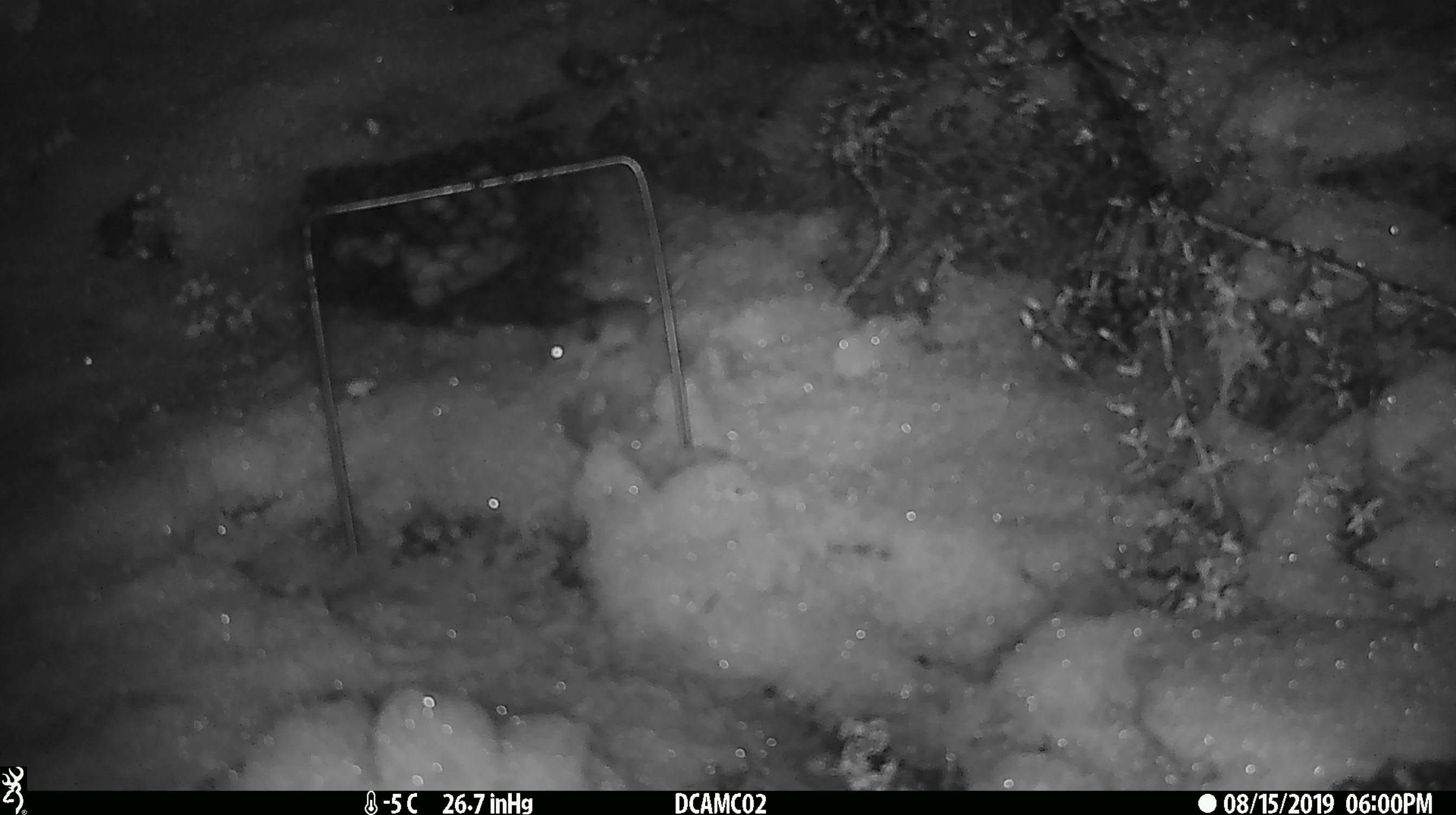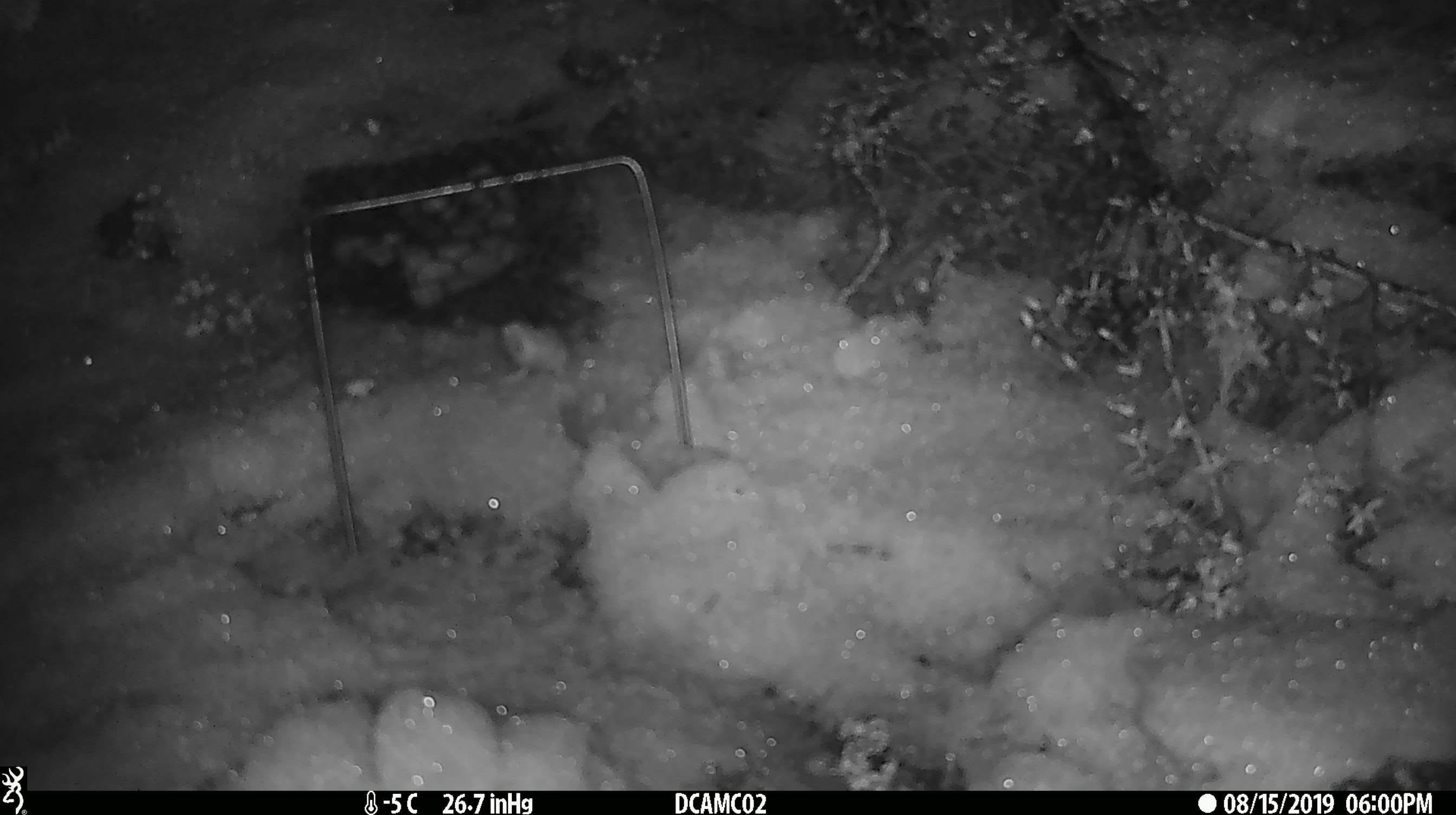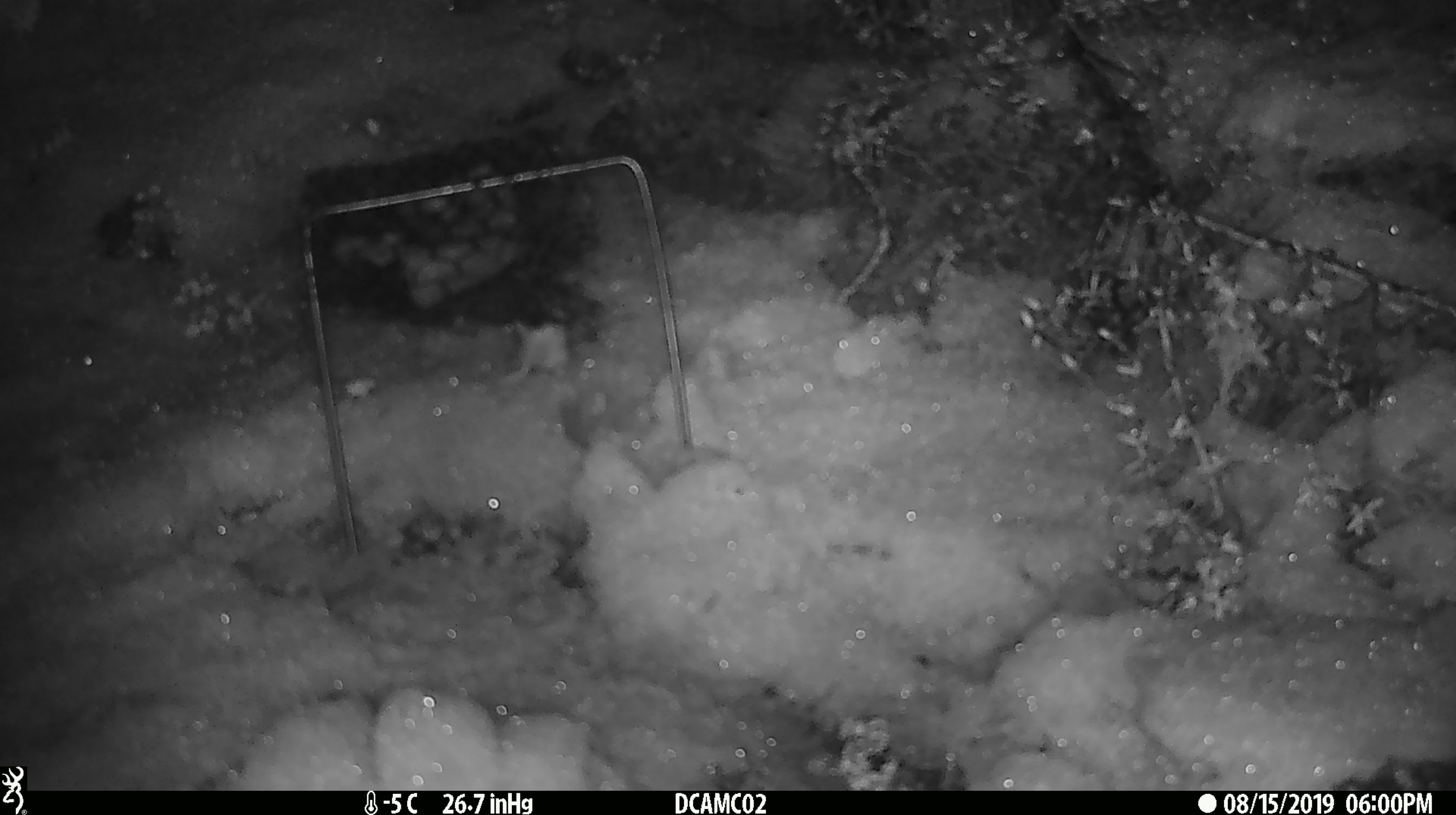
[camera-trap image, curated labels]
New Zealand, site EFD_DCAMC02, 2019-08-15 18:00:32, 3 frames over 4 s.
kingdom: Animalia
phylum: Chordata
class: Mammalia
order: Rodentia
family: Muridae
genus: Mus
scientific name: Mus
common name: mouse